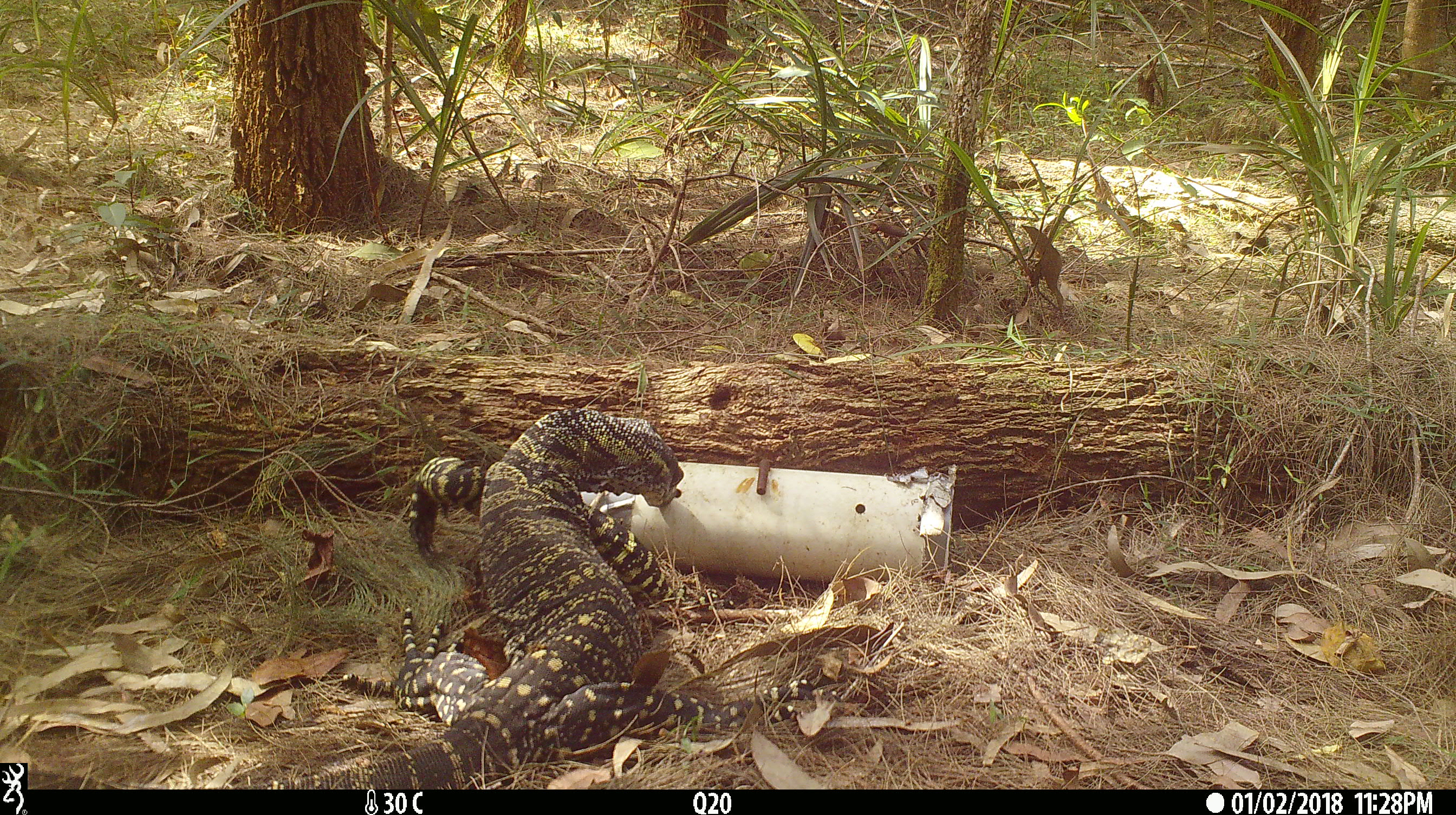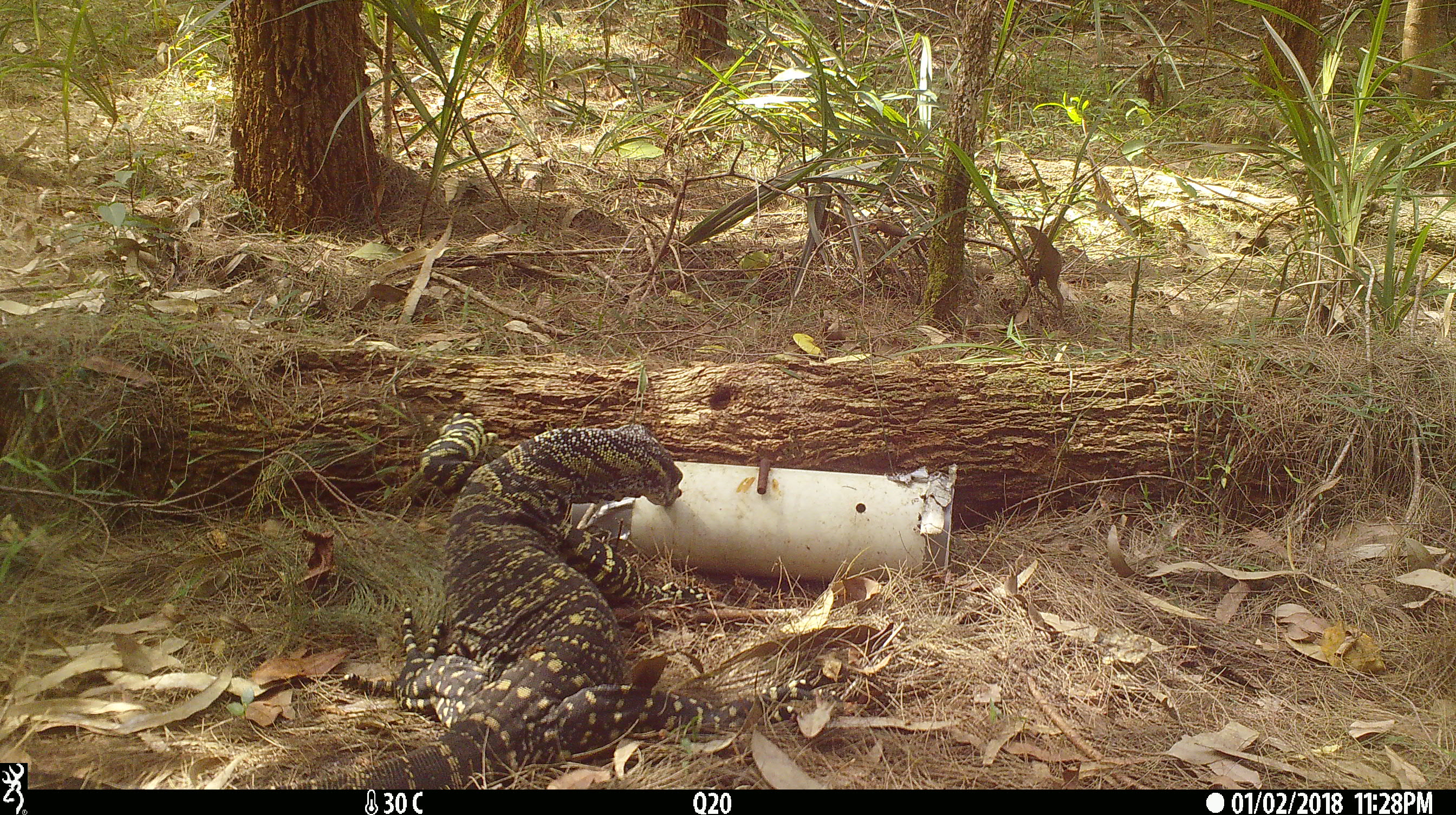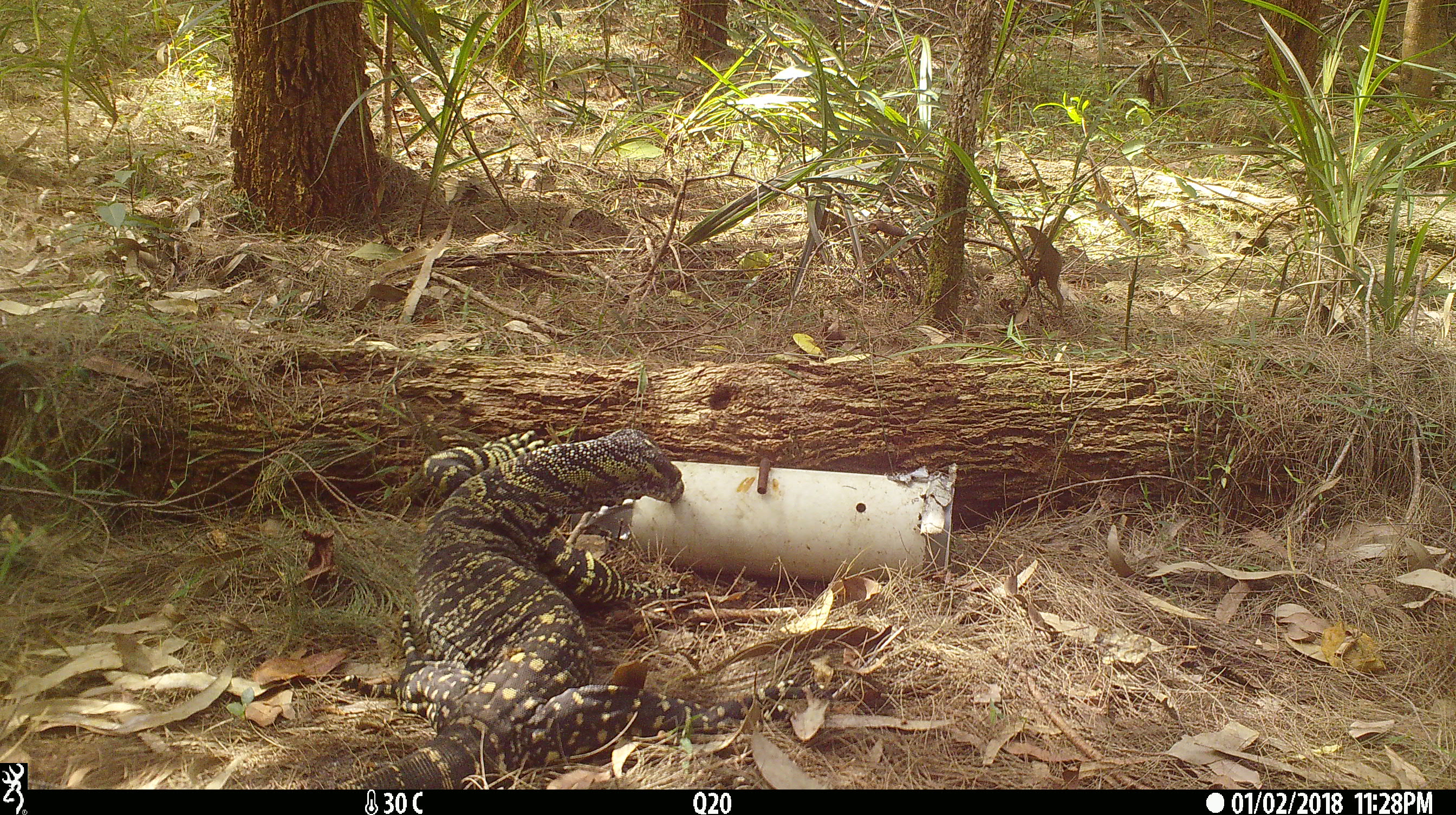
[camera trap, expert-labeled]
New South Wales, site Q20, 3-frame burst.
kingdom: Animalia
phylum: Chordata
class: Reptilia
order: Squamata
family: Varanidae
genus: Varanus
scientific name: Varanus varius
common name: lace monitor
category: goanna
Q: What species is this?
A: Goanna (lace monitor) (Varanus varius).